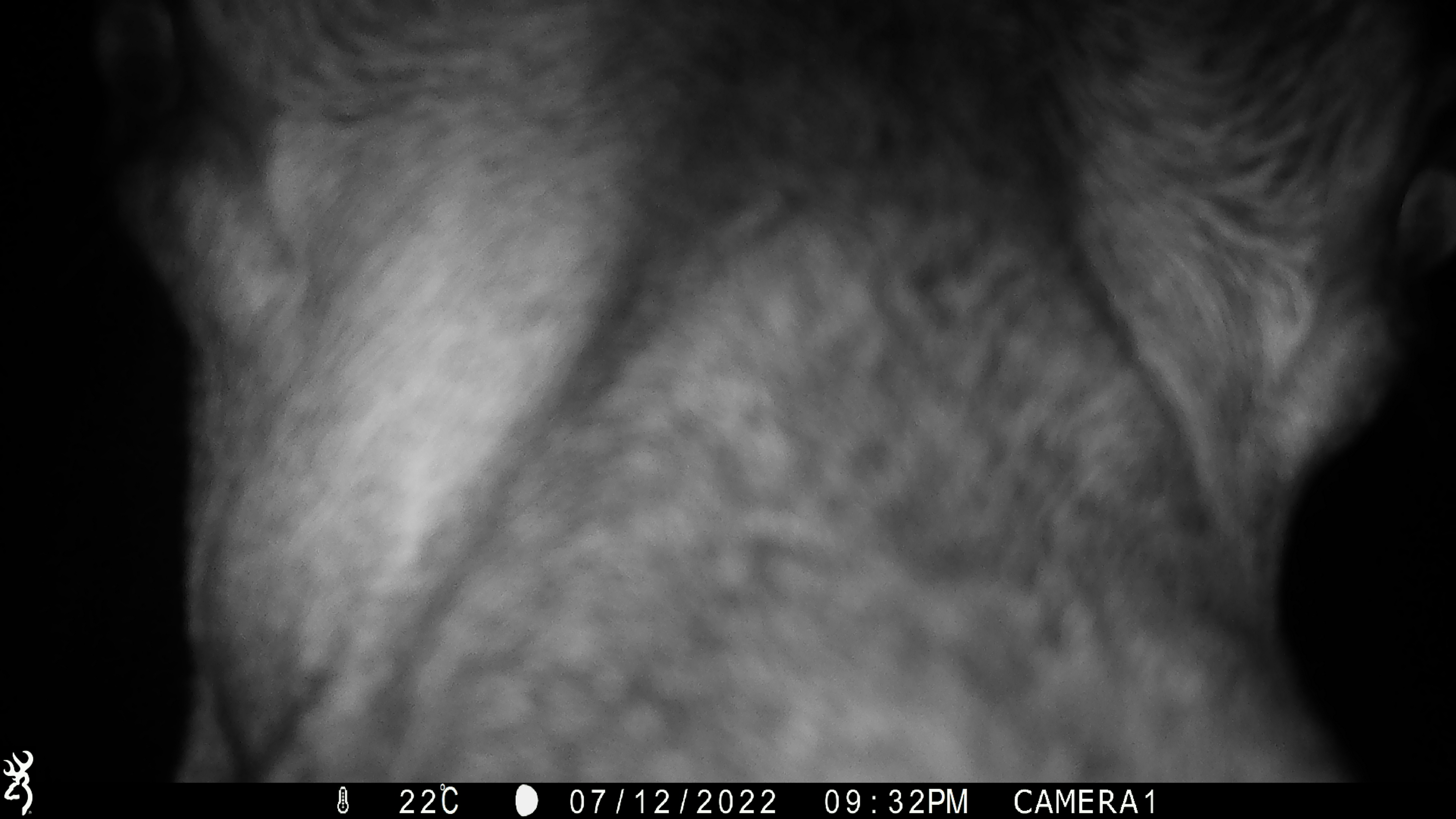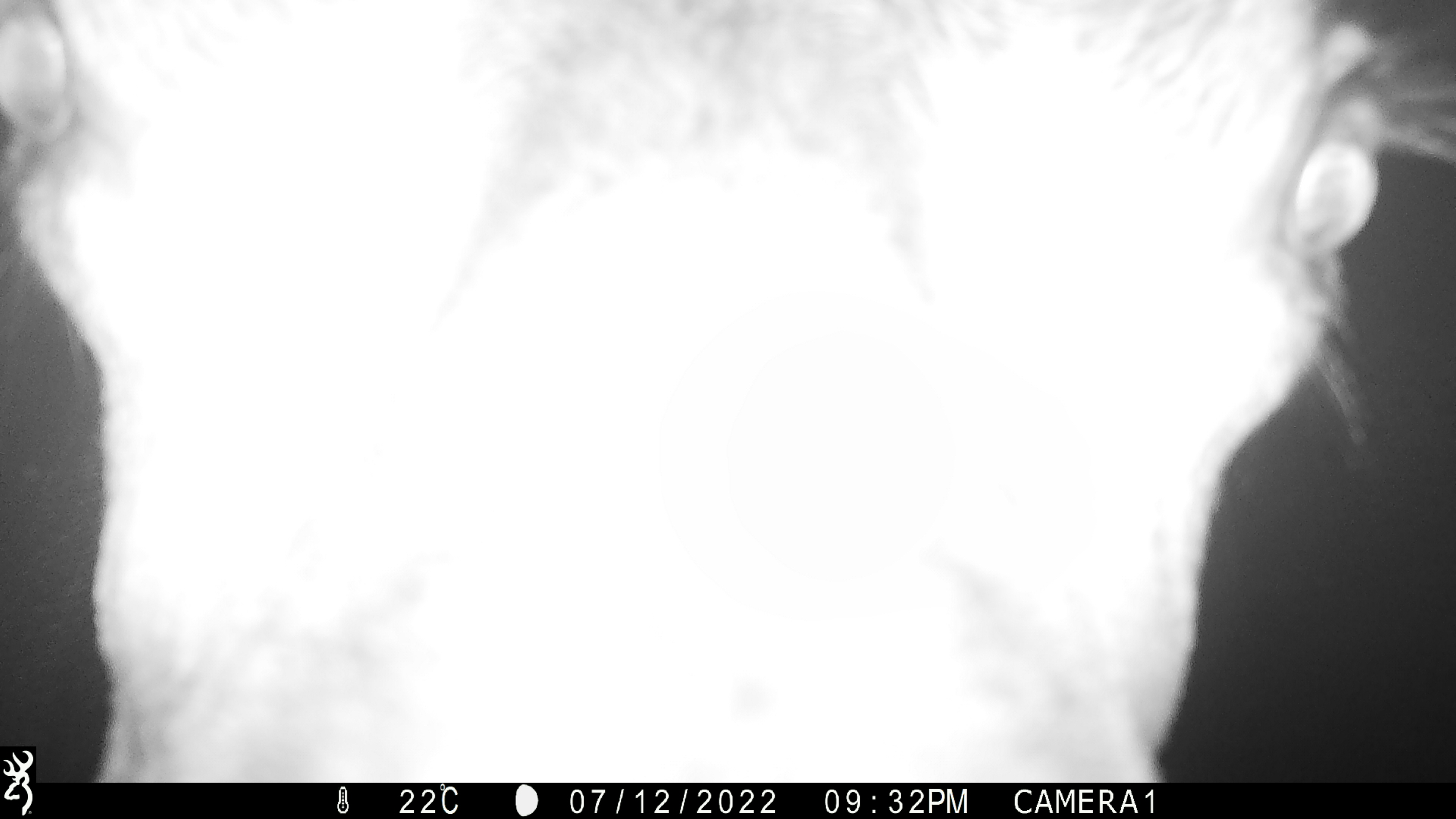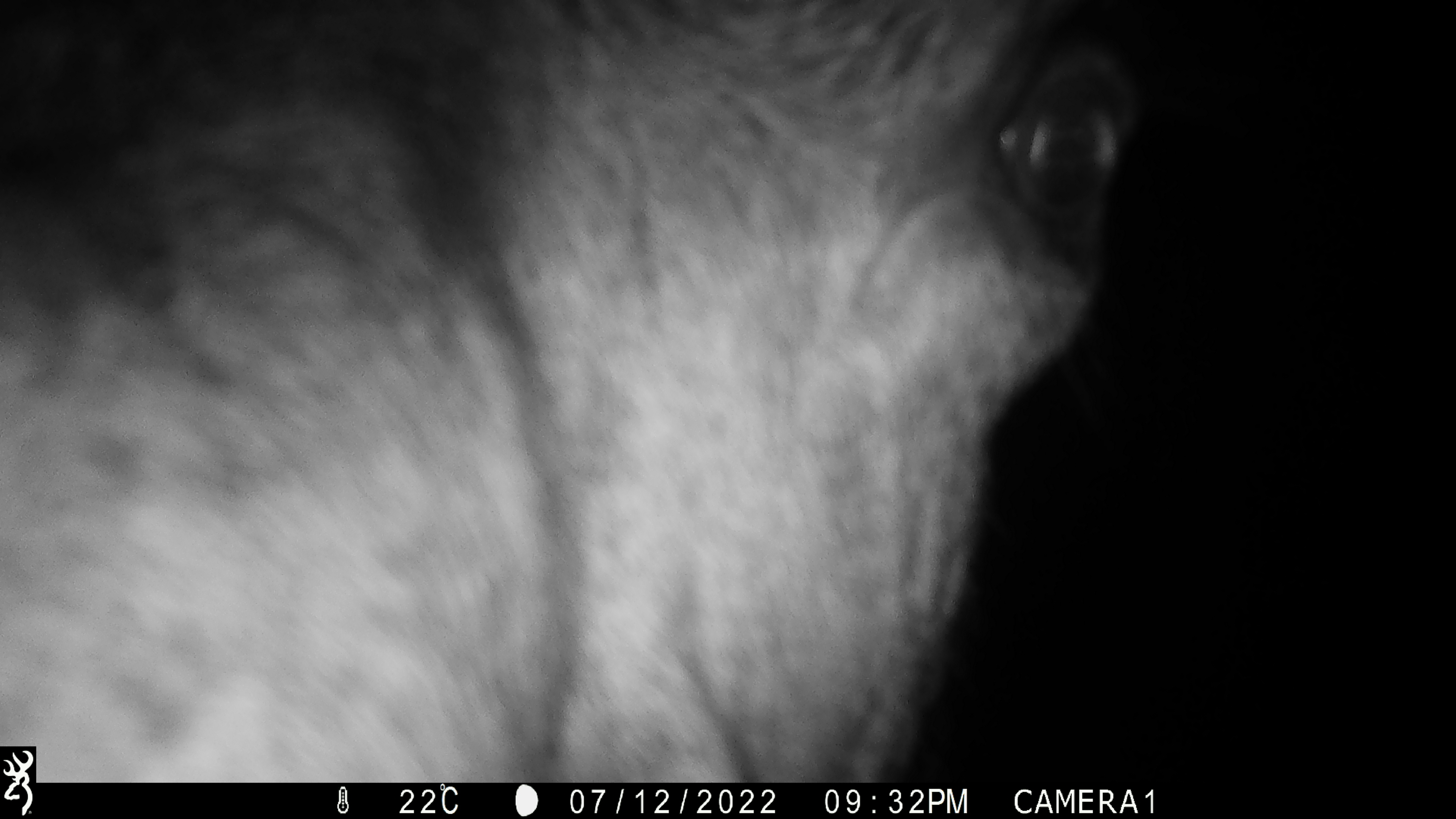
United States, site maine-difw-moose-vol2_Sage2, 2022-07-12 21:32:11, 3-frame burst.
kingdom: Animalia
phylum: Chordata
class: Mammalia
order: Artiodactyla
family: Cervidae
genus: Alces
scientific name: Alces alces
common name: moose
Moose (Alces alces).